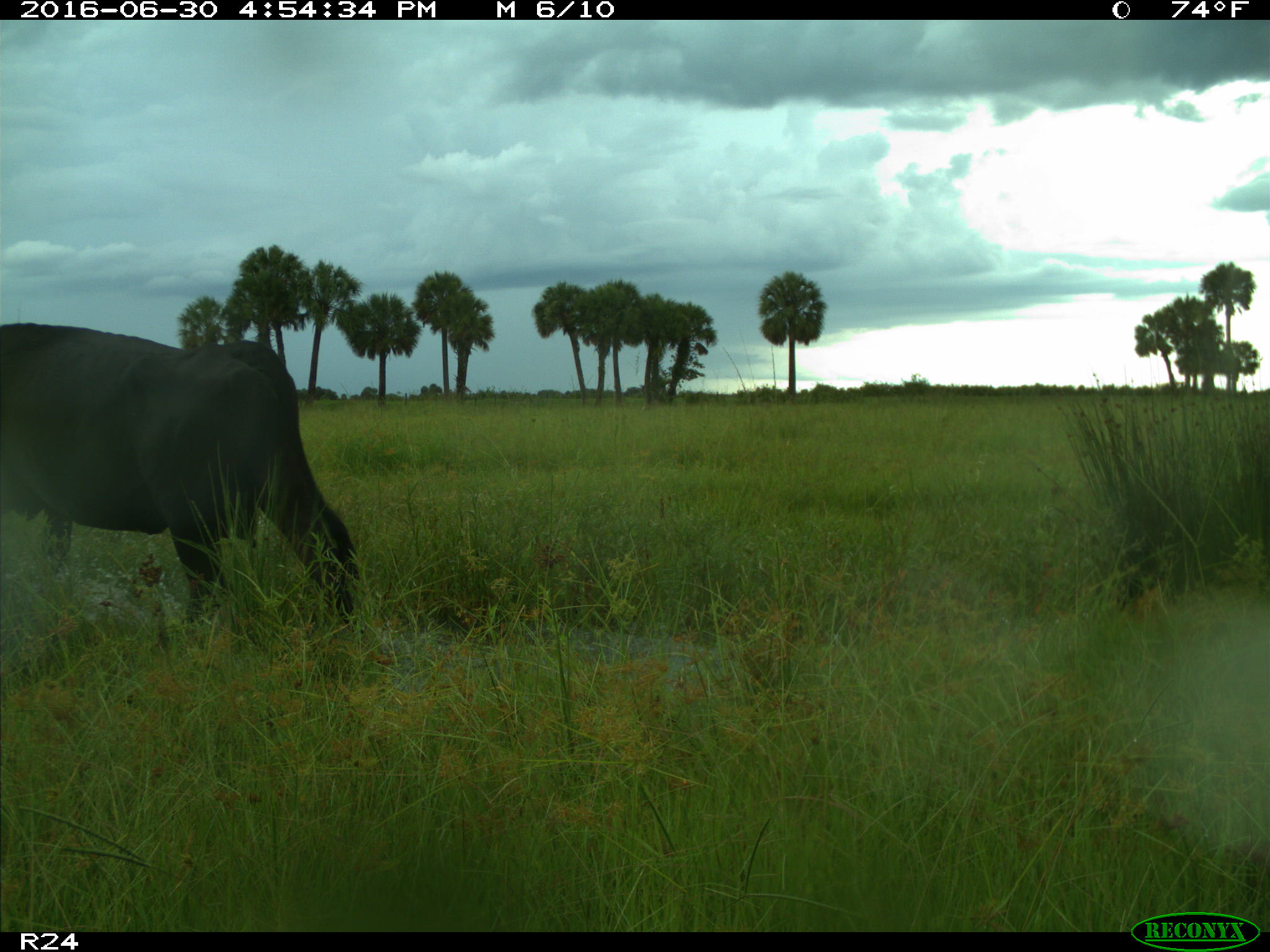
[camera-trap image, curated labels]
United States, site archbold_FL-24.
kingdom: Animalia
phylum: Chordata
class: Mammalia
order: Artiodactyla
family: Bovidae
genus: Bos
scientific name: Bos taurus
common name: domestic cow